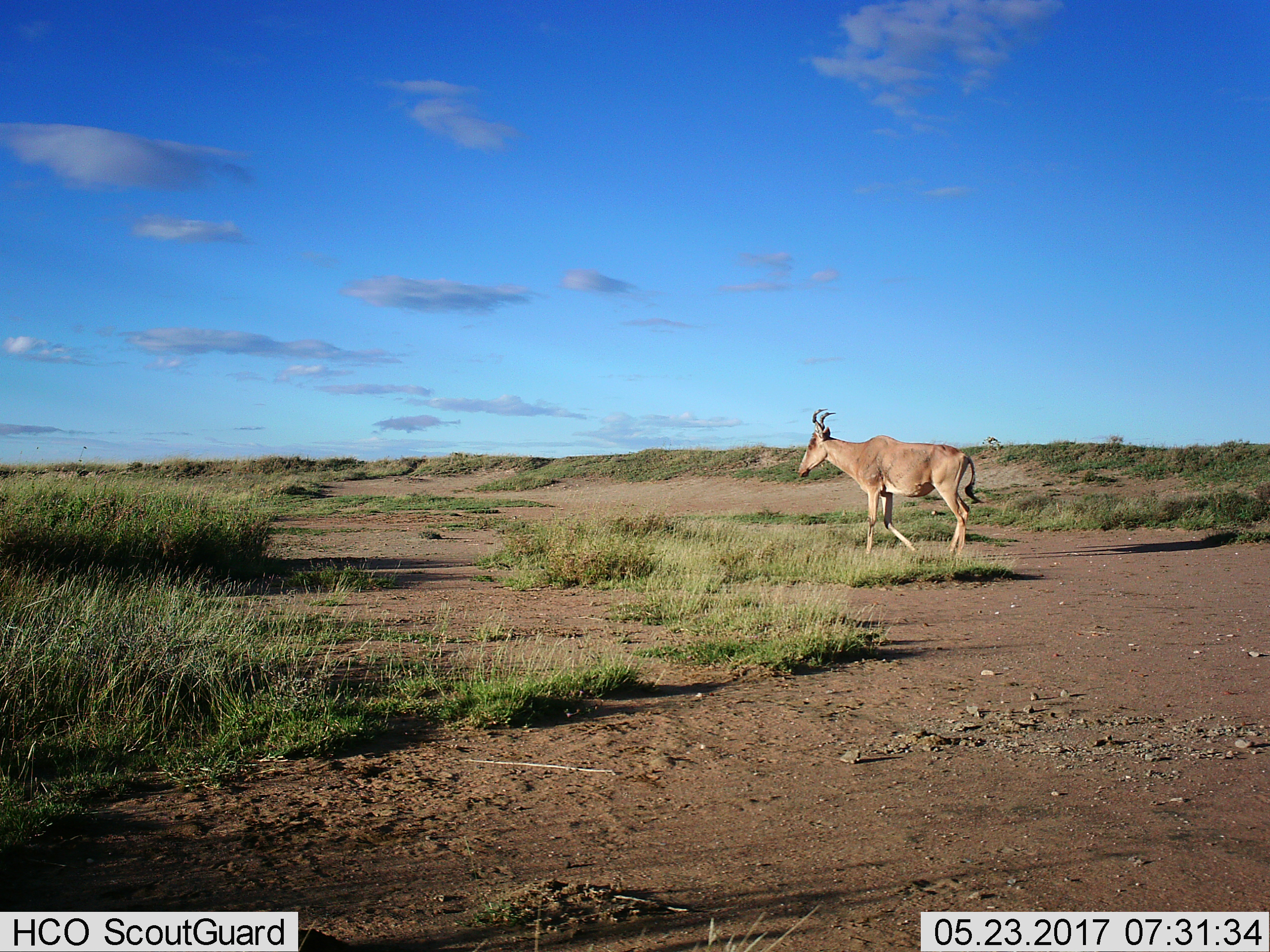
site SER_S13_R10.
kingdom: Animalia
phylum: Chordata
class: Mammalia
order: Artiodactyla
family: Bovidae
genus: Alcelaphus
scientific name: Alcelaphus buselaphus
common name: hartebeest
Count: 1.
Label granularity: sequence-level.